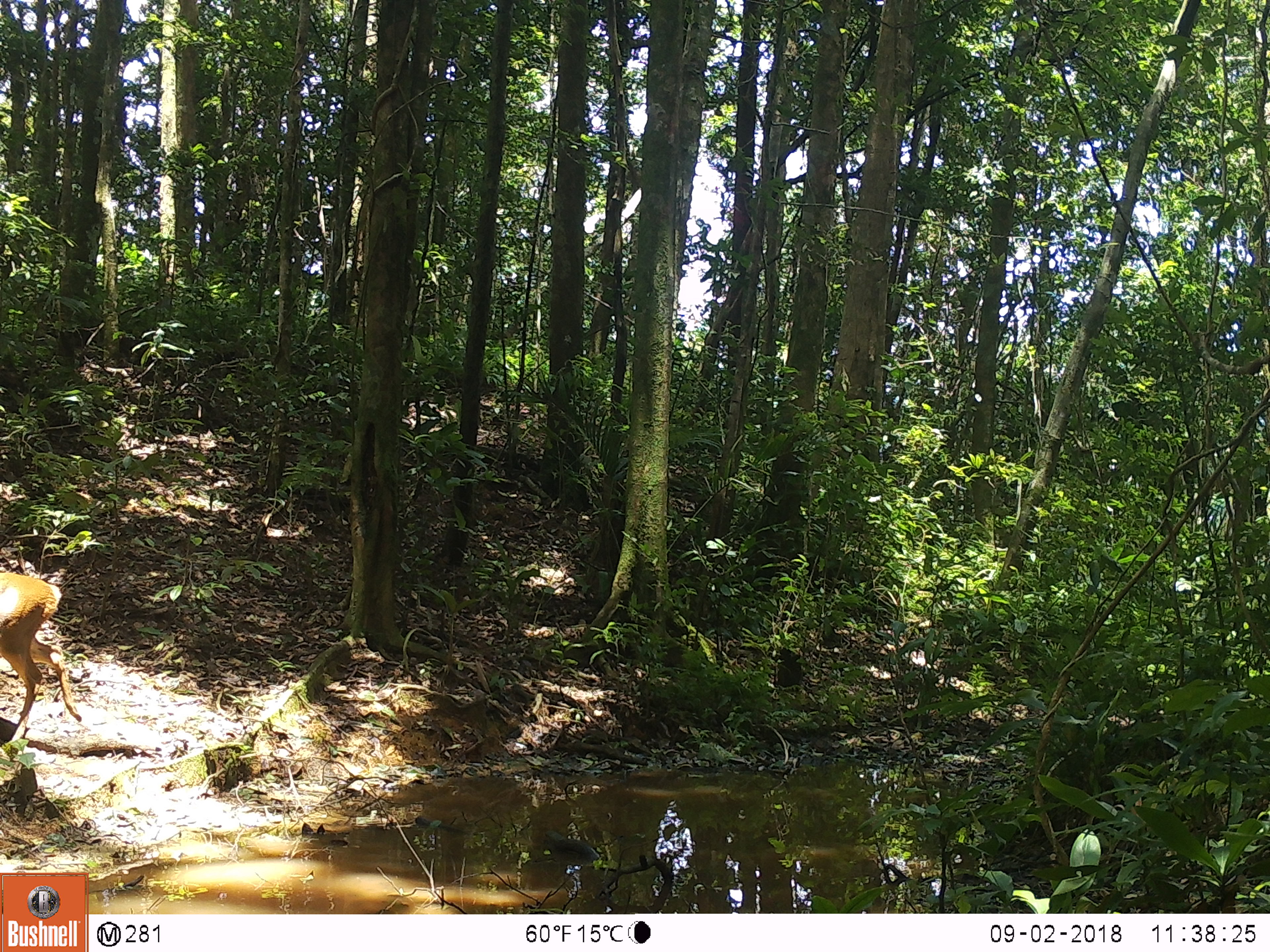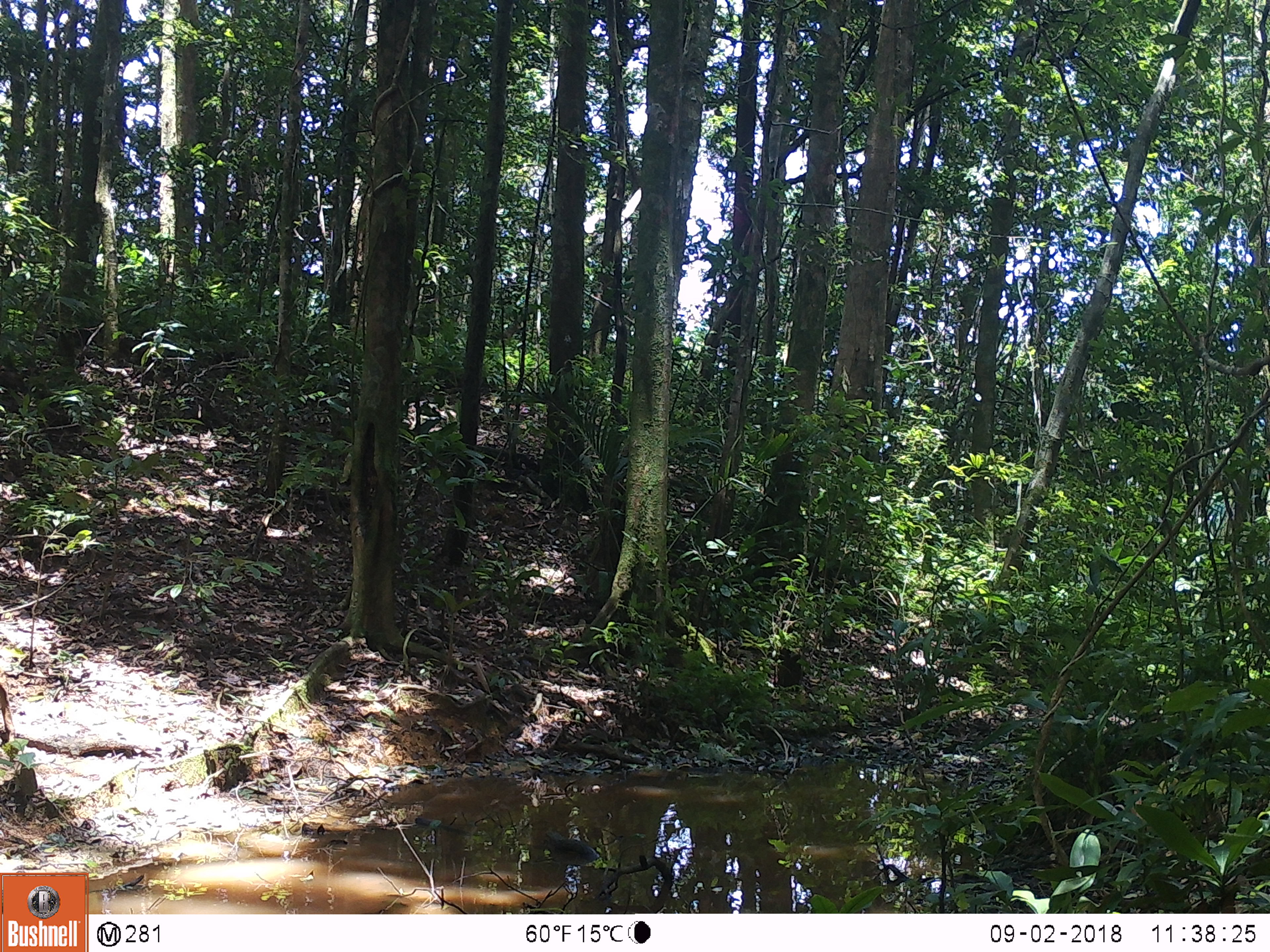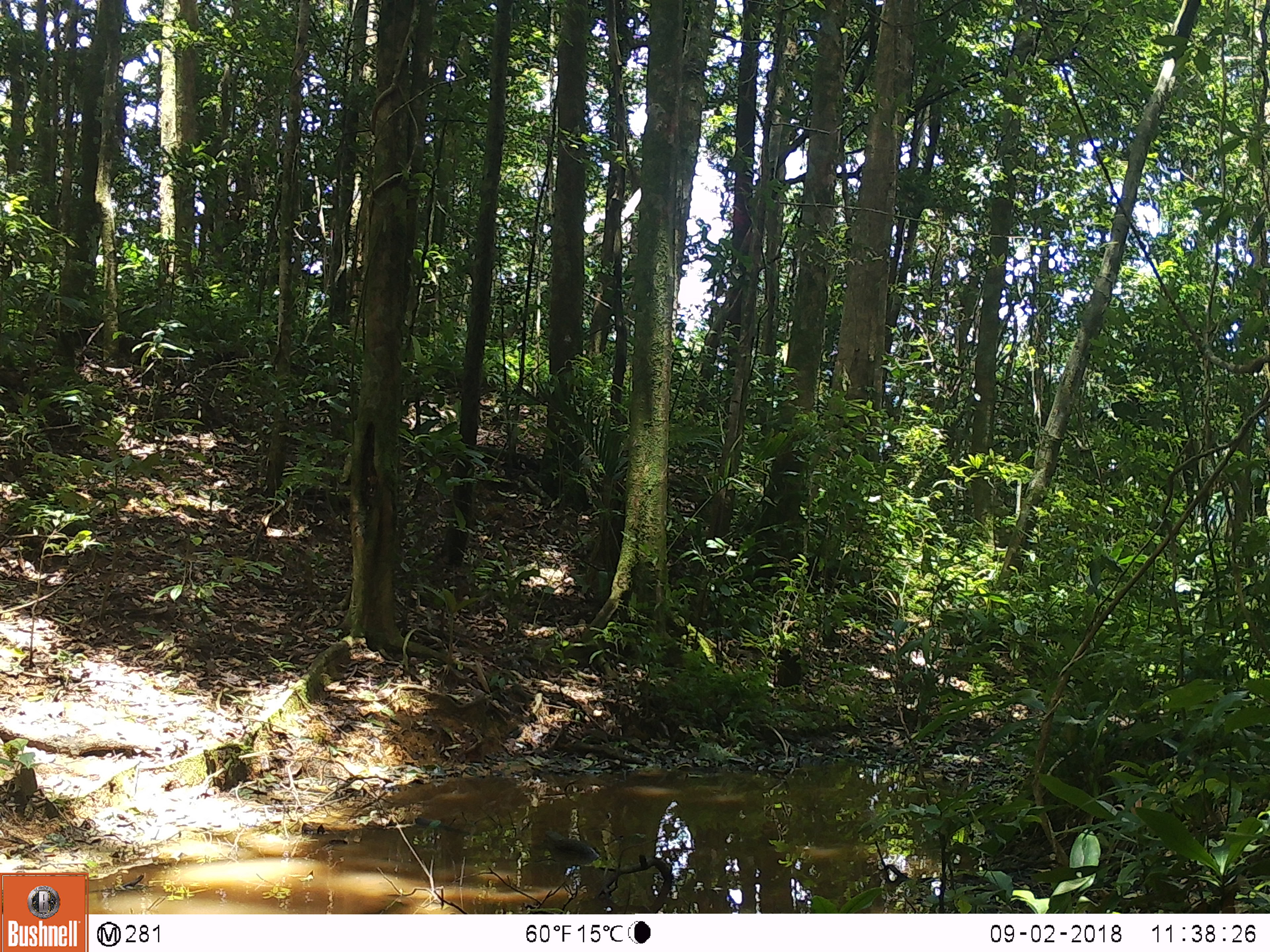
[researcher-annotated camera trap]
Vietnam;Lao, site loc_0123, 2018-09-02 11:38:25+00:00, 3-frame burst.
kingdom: Animalia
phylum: Chordata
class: Mammalia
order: Artiodactyla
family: Cervidae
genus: Muntiacus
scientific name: Muntiacus vuquangensis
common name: large-antlered muntjac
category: large antlered muntjac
Large antlered muntjac (large-antlered muntjac) (Muntiacus vuquangensis). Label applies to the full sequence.